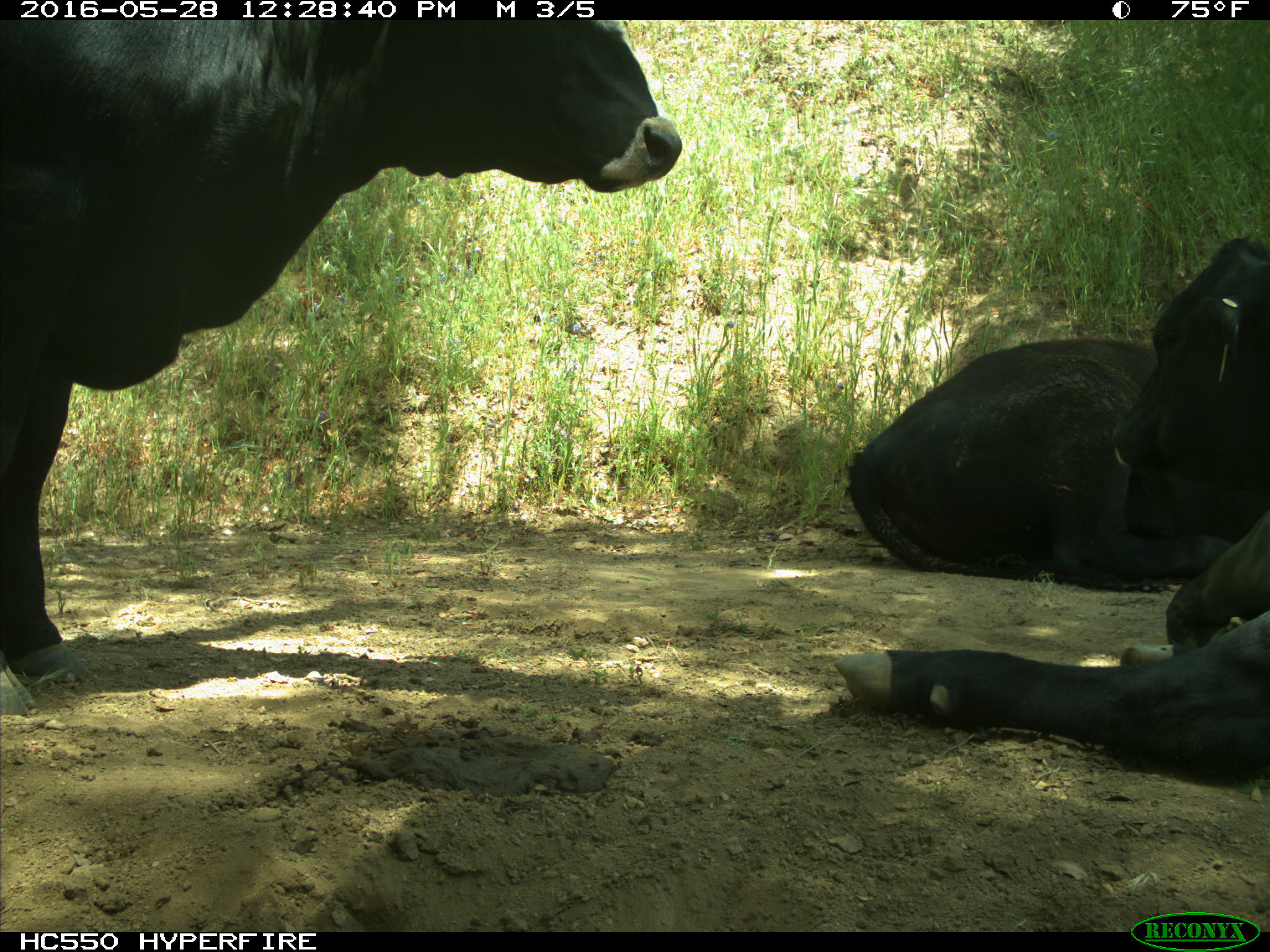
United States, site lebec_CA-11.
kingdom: Animalia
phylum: Chordata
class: Mammalia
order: Artiodactyla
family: Bovidae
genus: Bos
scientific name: Bos taurus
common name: domestic cow